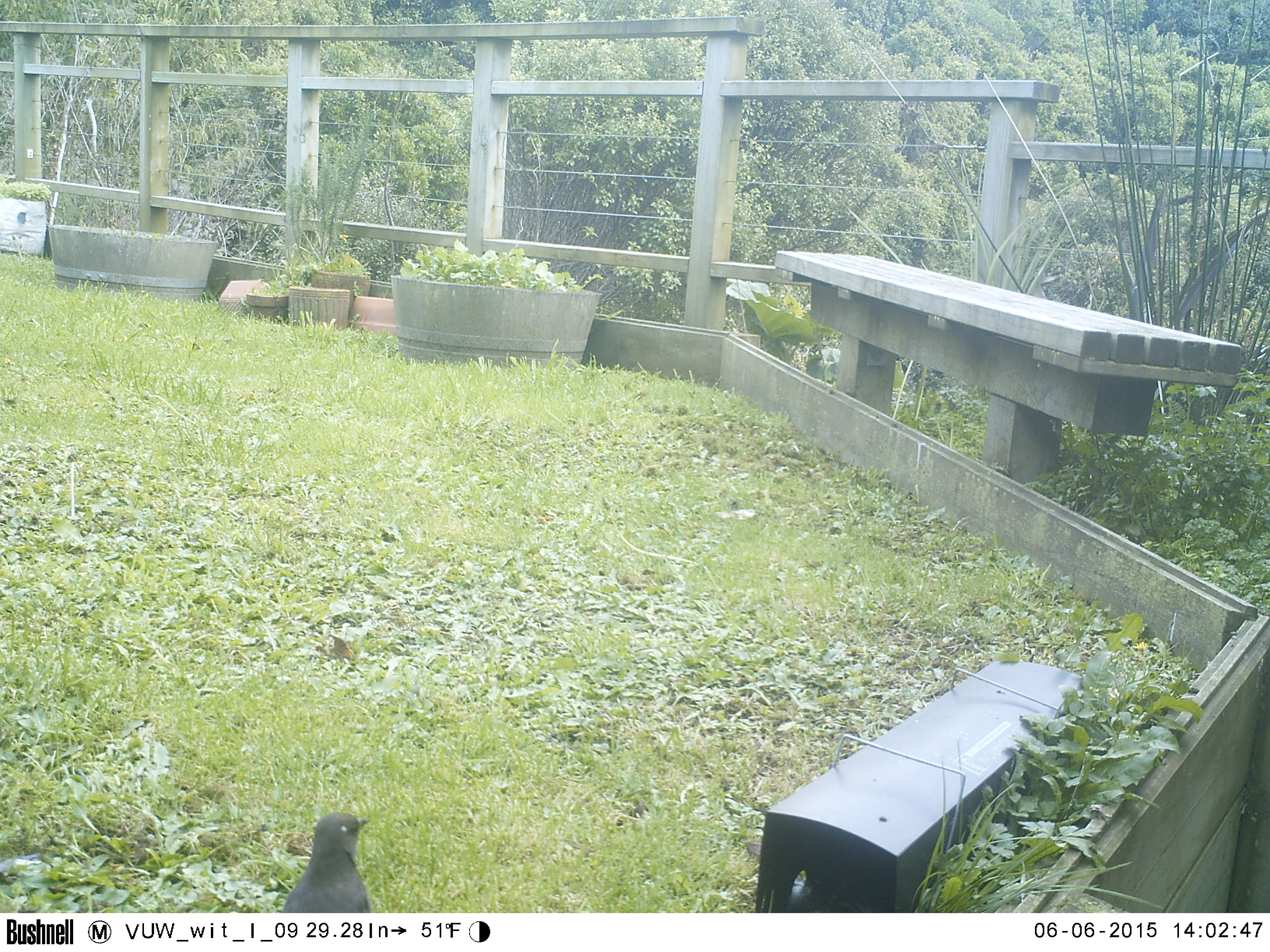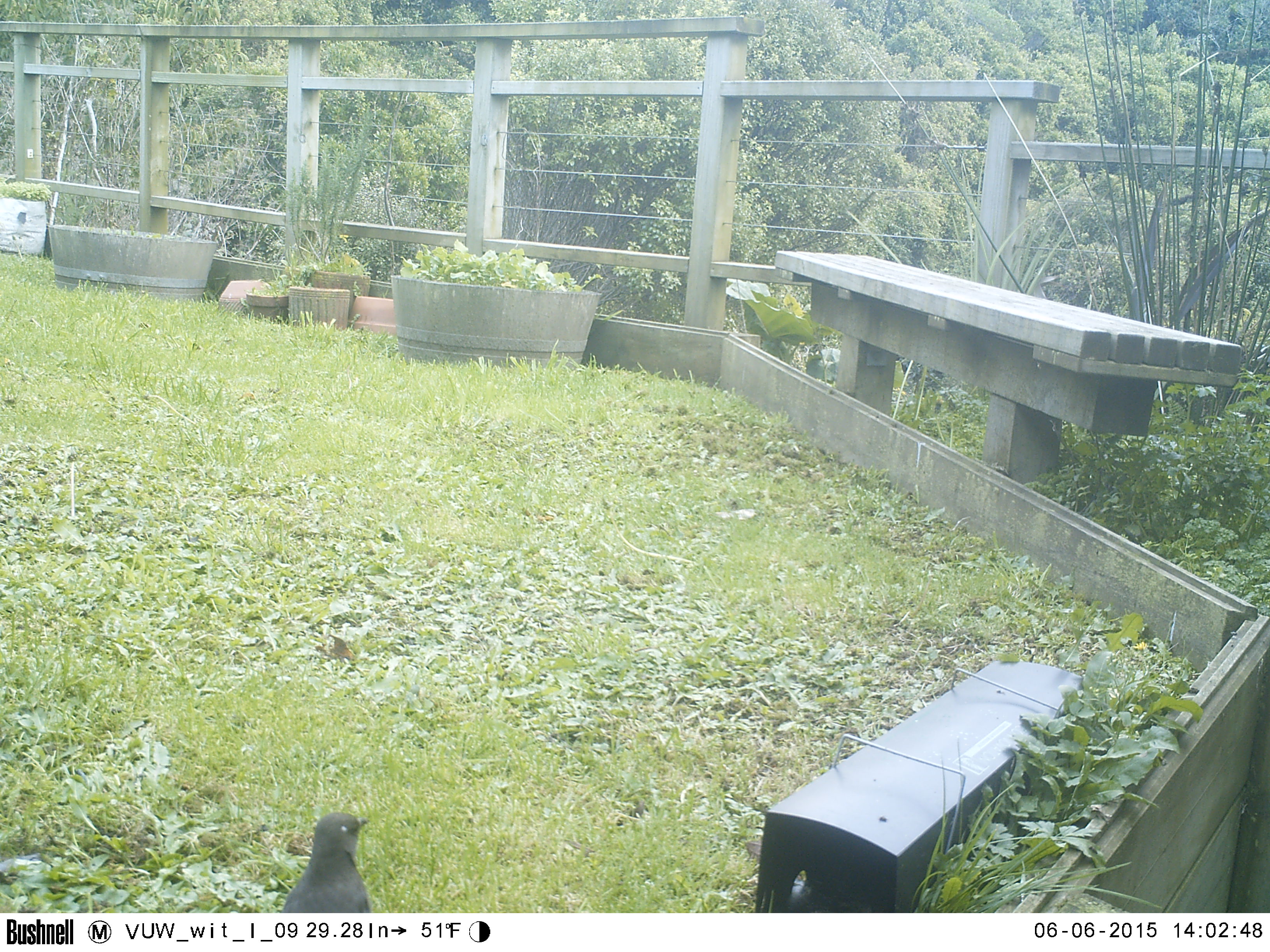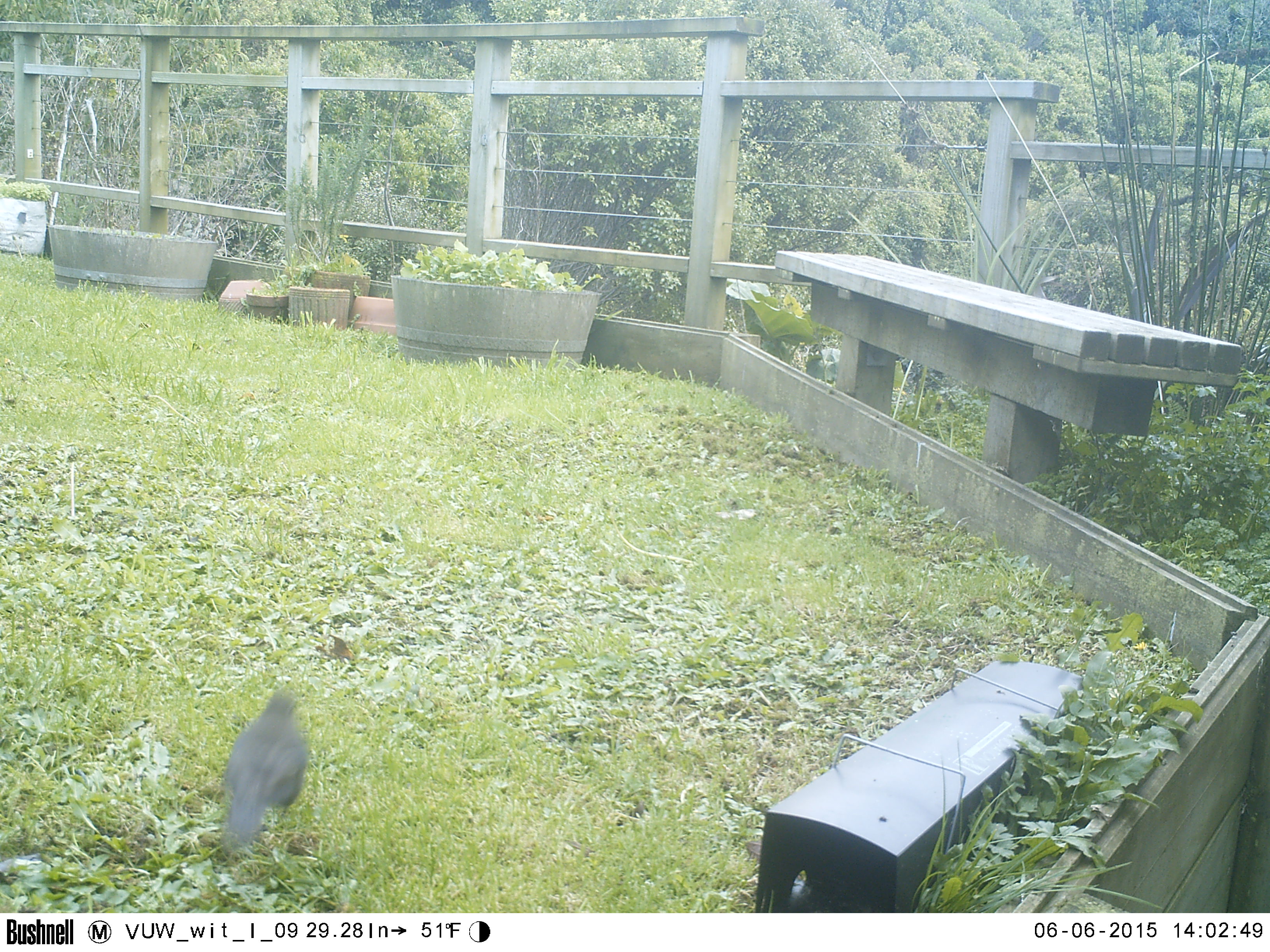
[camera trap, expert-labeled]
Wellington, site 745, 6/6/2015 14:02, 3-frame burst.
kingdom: Animalia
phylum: Chordata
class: Aves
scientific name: Aves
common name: bird